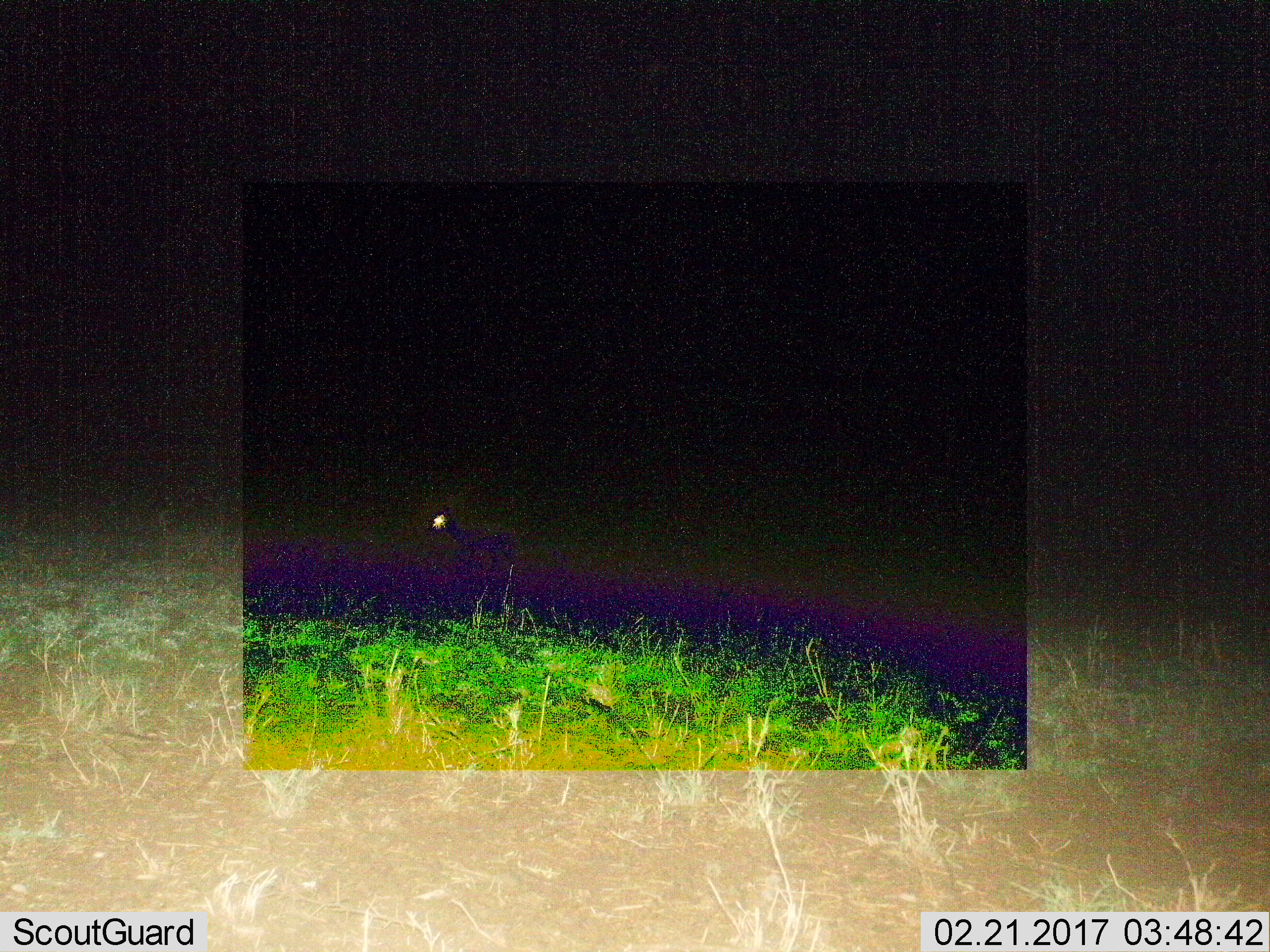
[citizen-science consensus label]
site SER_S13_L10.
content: unidentified animal